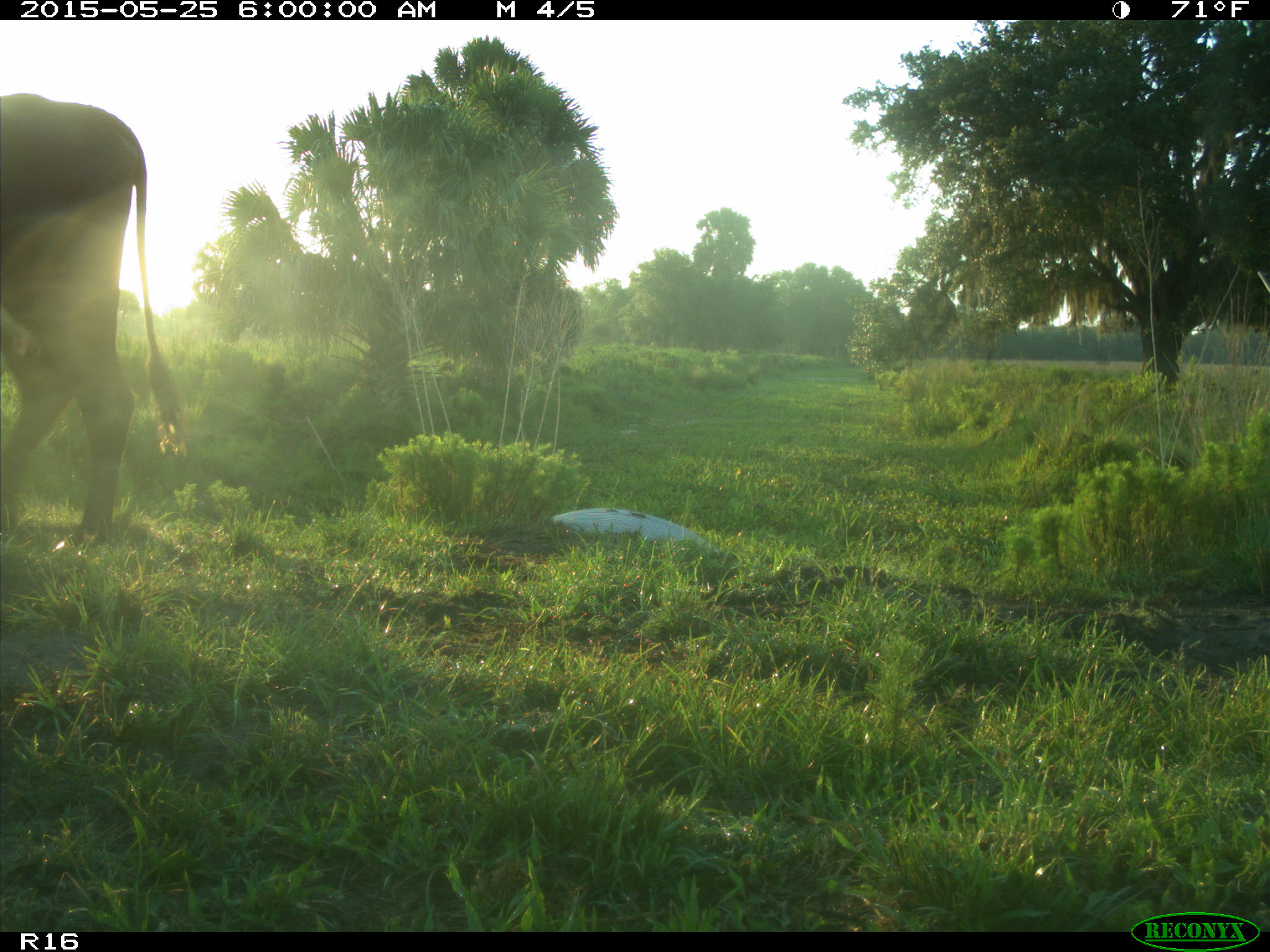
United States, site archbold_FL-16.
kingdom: Animalia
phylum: Chordata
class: Mammalia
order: Artiodactyla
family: Bovidae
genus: Bos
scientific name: Bos taurus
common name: domestic cow